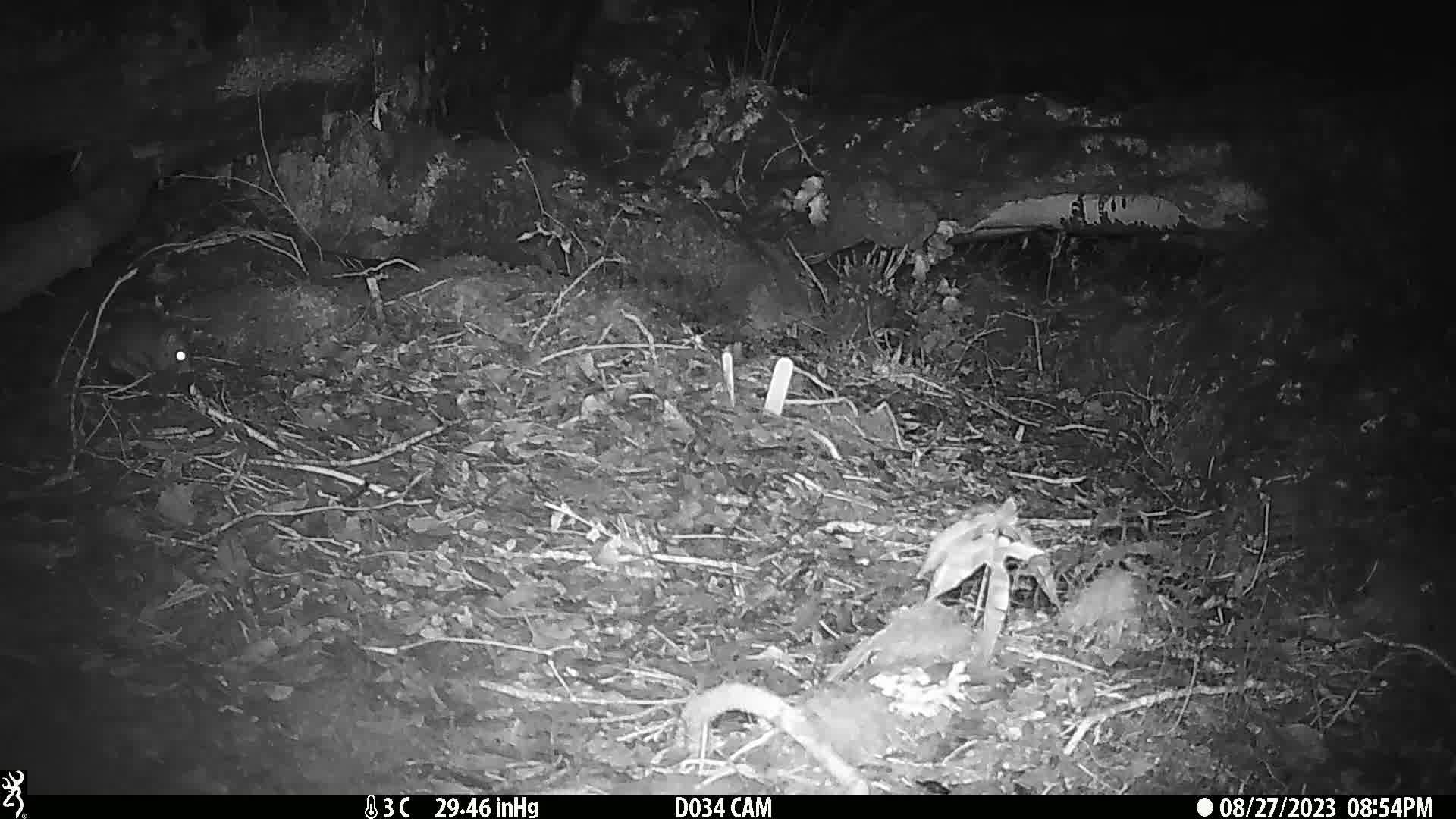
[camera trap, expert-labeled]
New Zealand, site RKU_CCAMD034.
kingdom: Animalia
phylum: Chordata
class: Mammalia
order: Rodentia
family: Muridae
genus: Rattus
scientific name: Rattus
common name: rat